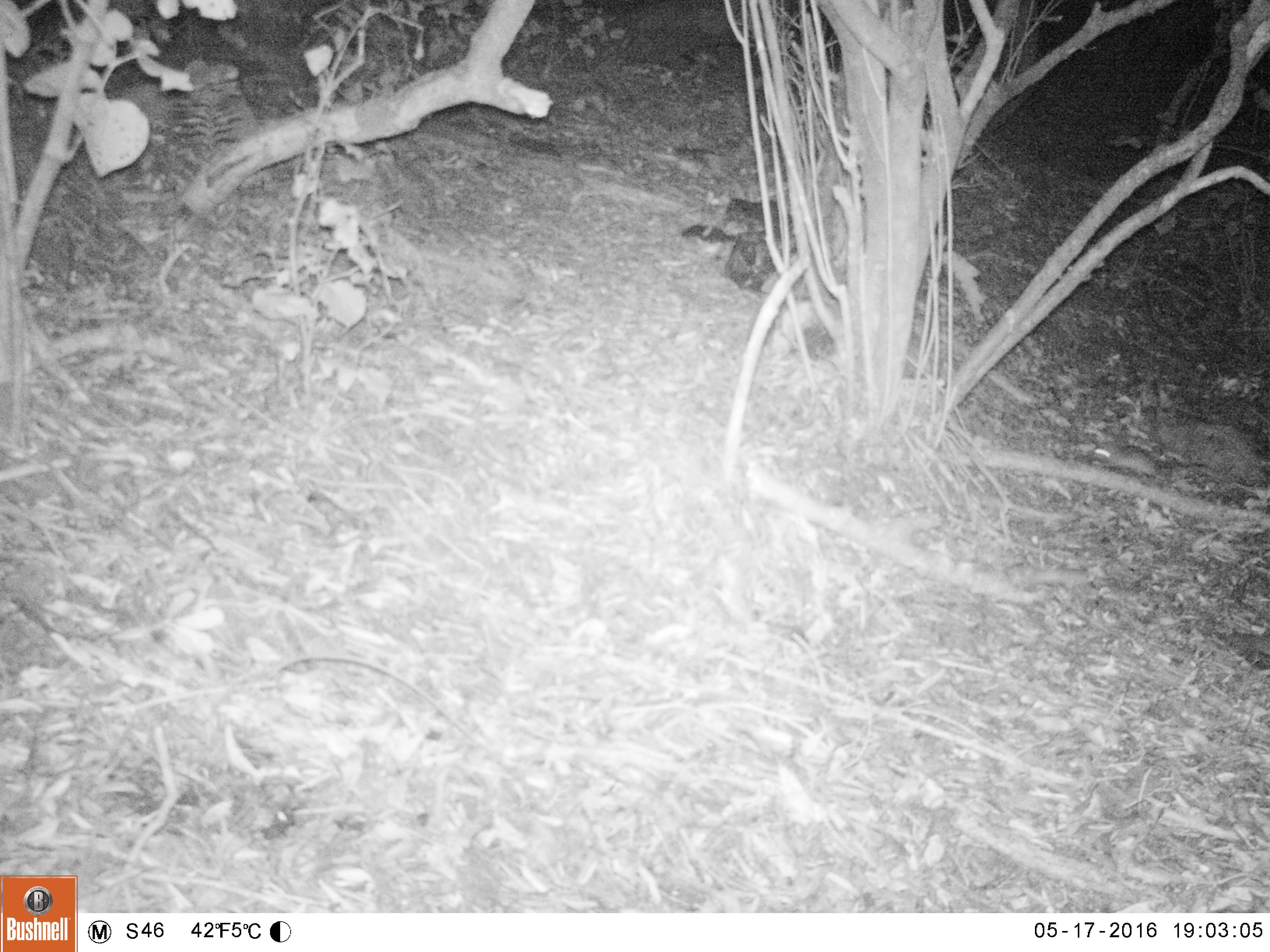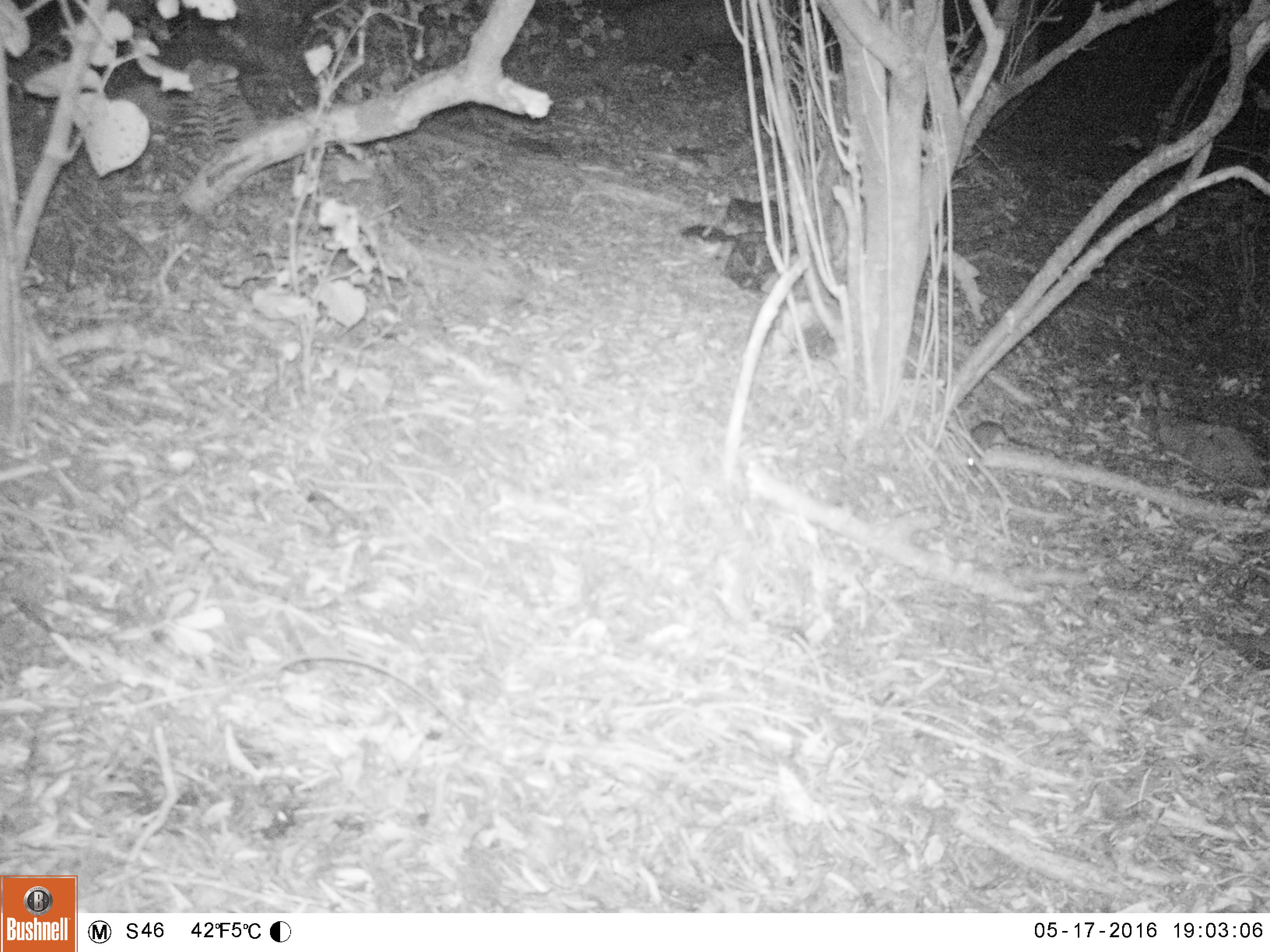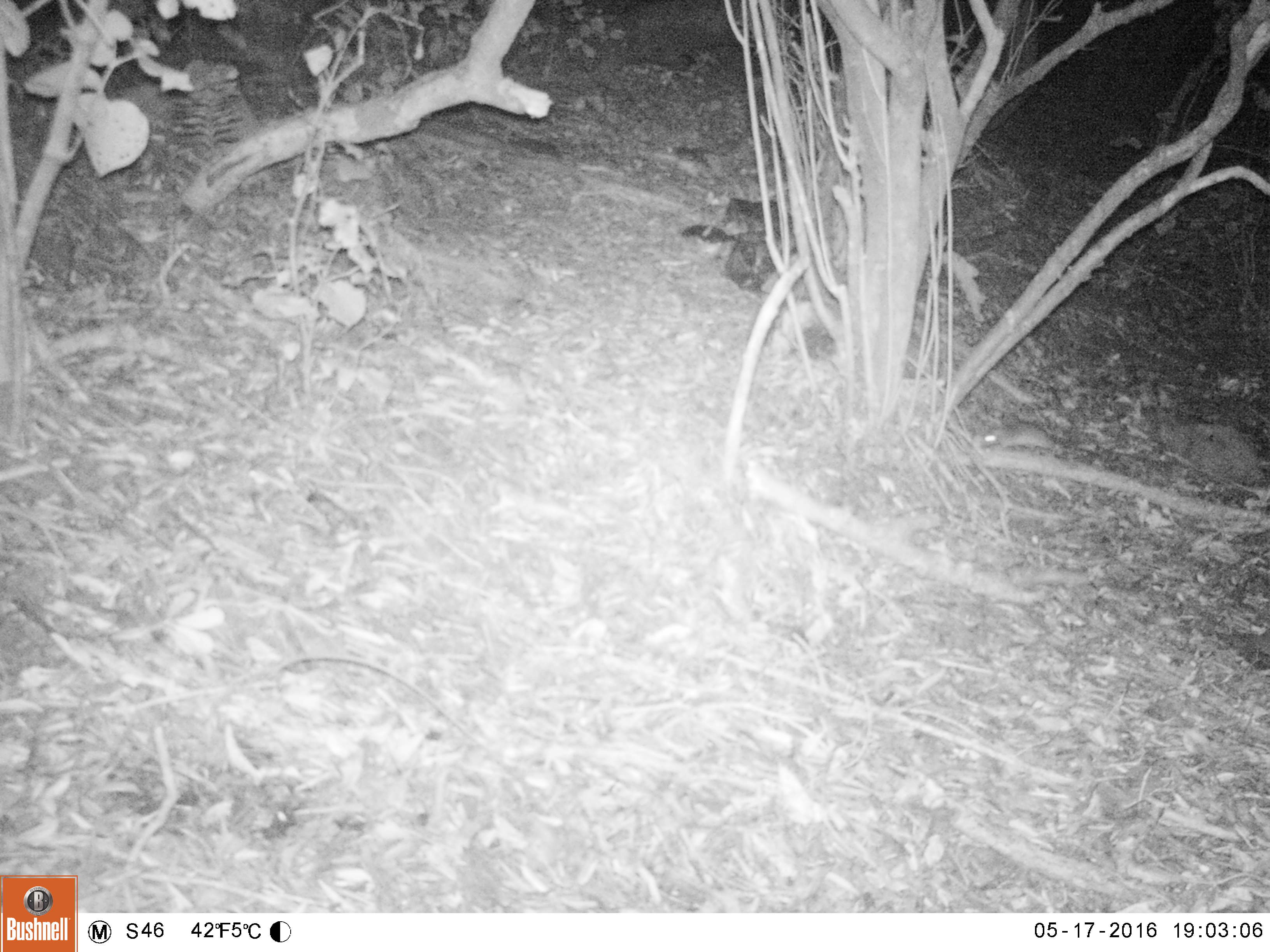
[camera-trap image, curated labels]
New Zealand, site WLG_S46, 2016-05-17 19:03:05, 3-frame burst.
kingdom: Animalia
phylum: Chordata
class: Mammalia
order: Rodentia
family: Muridae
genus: Rattus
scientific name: Rattus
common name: rat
Rat (Rattus).